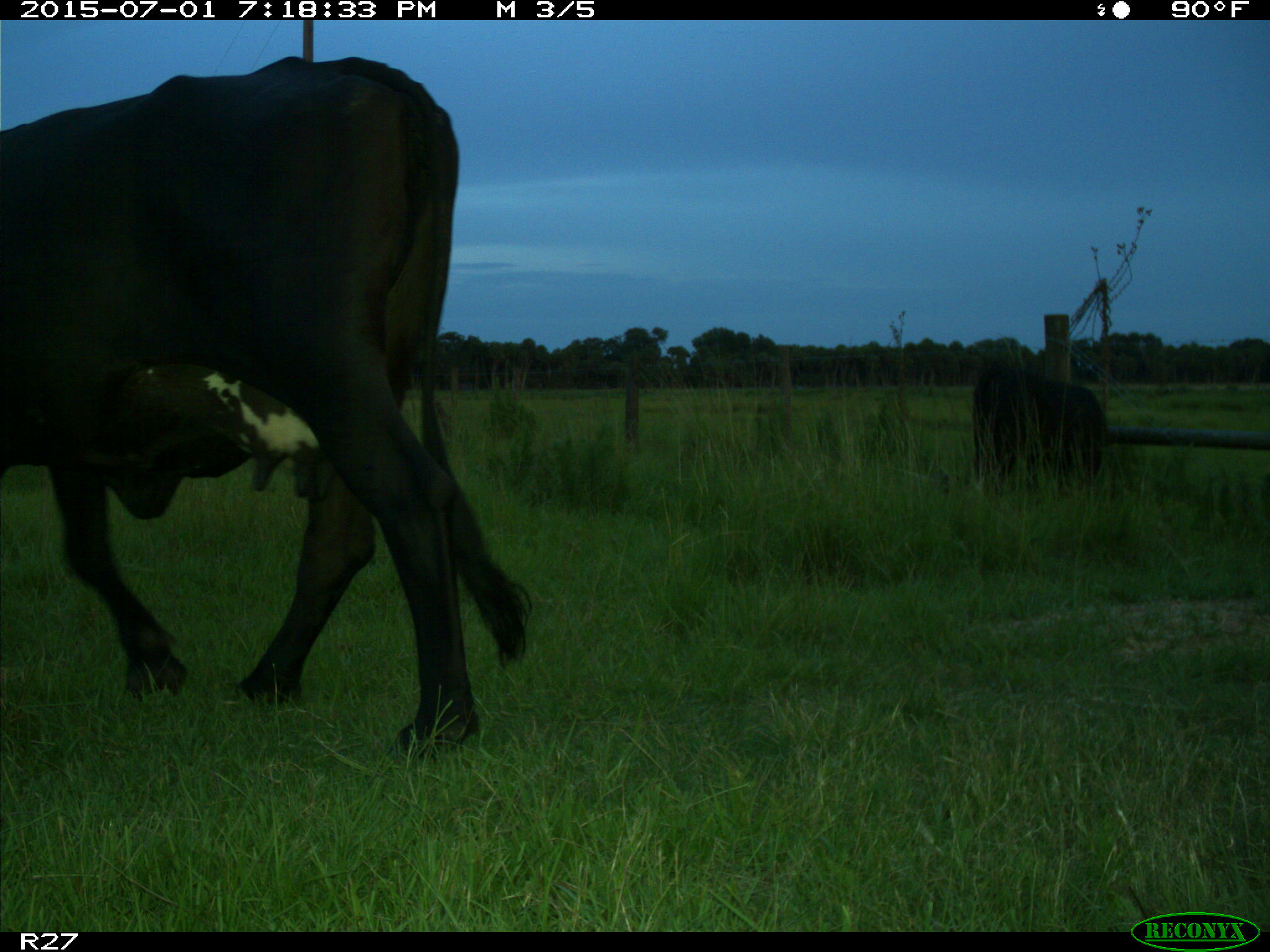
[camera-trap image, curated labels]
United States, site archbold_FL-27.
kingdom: Animalia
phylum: Chordata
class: Mammalia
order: Artiodactyla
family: Bovidae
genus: Bos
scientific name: Bos taurus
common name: domestic cow